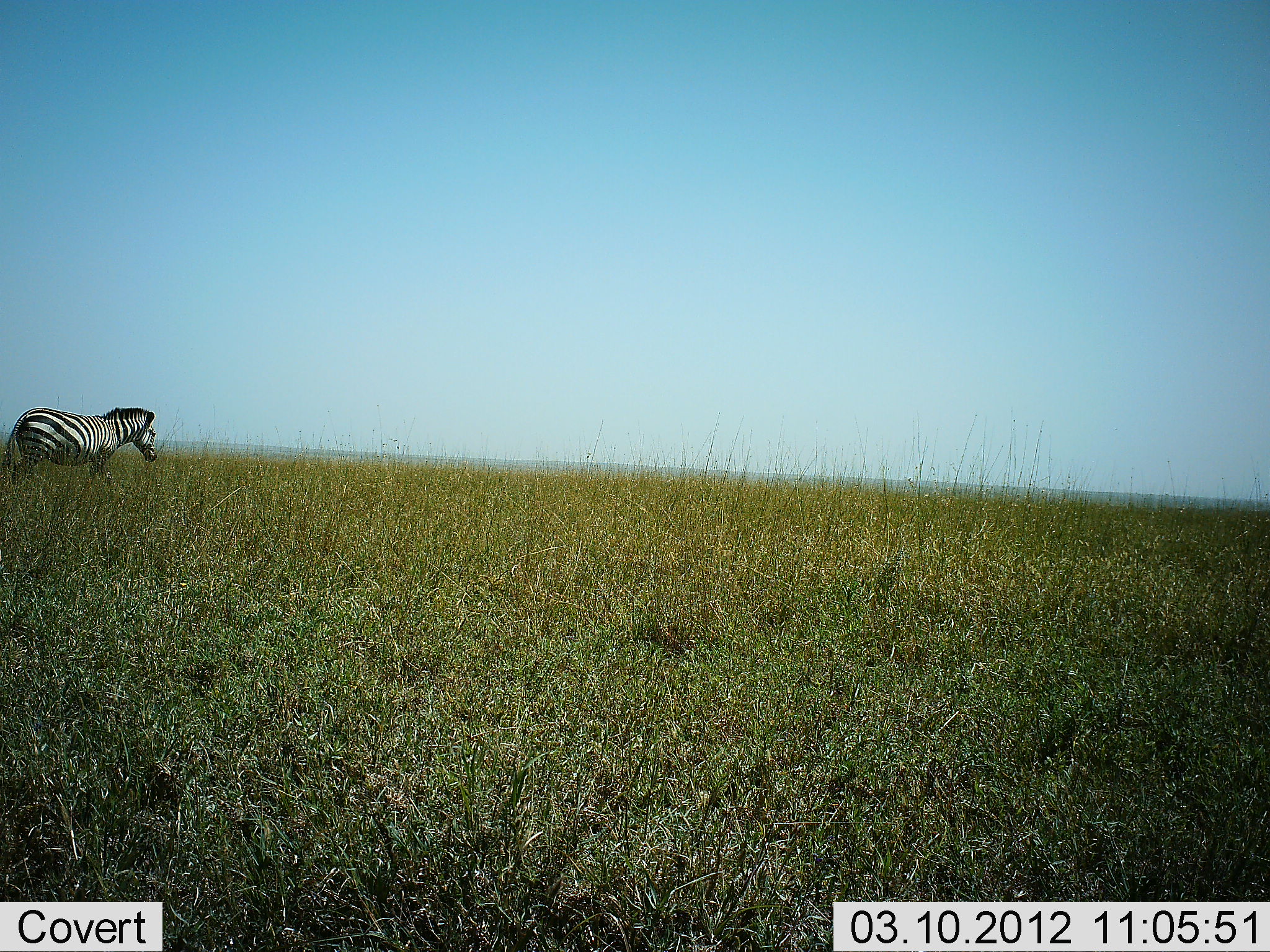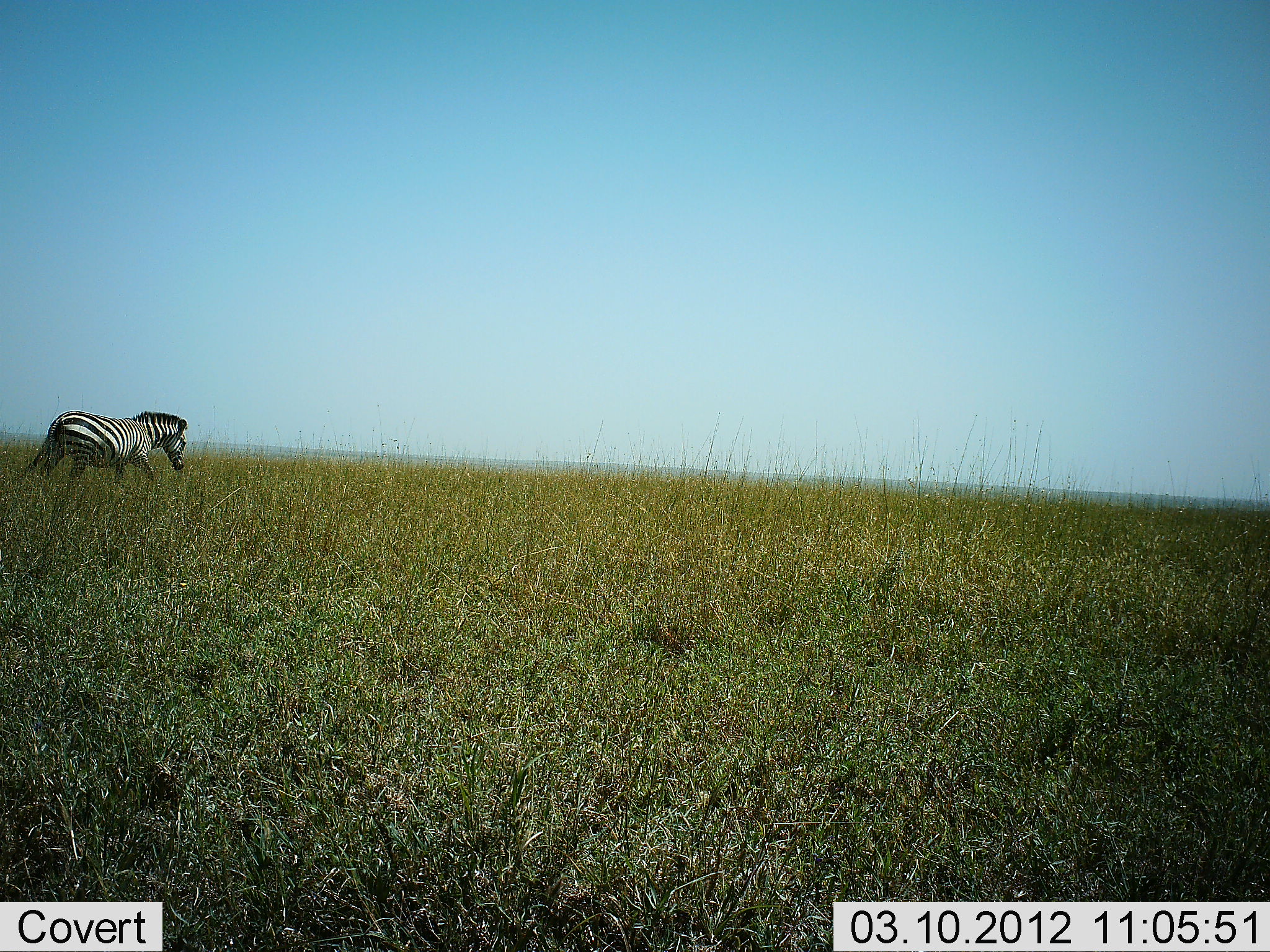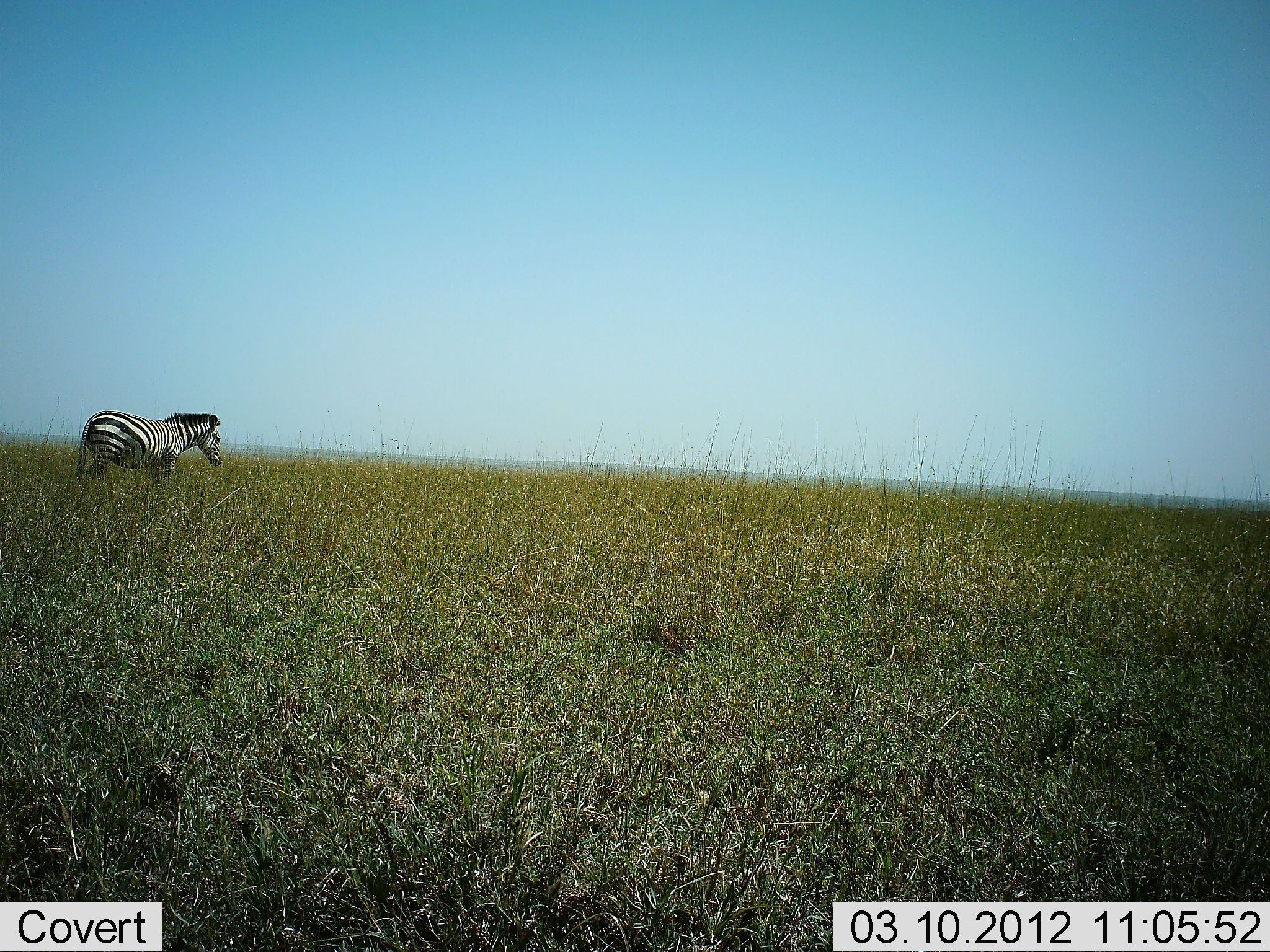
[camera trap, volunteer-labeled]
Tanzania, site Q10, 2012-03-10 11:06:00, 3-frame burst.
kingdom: Animalia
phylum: Chordata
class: Mammalia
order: Perissodactyla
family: Equidae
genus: Equus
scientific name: Equus quagga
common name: plains zebra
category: zebra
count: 1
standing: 0%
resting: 0%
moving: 100%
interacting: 0%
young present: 0%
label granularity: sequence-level